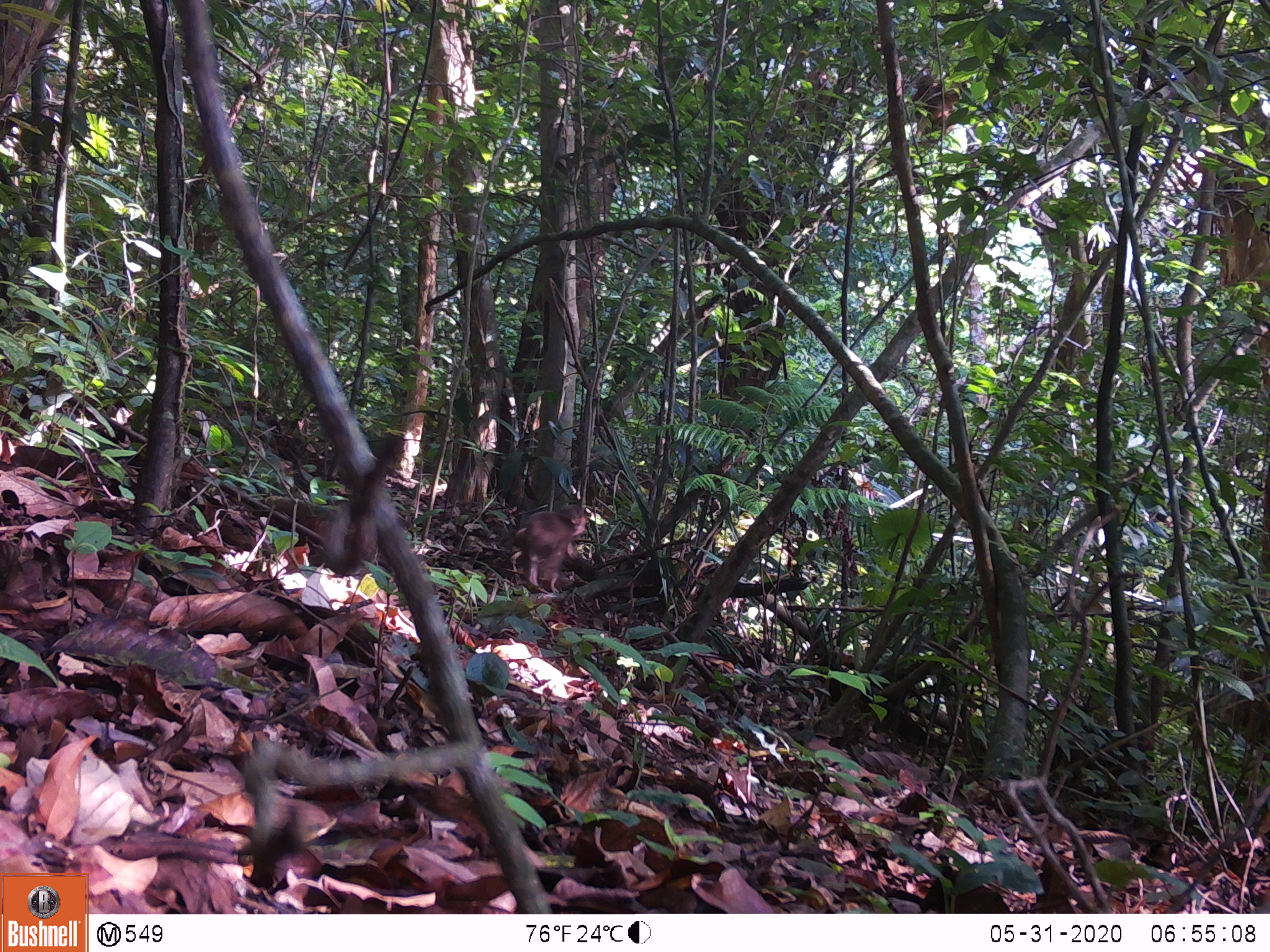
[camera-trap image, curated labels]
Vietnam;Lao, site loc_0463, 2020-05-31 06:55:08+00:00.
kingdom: Animalia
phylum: Chordata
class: Mammalia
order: Primates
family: Cercopithecidae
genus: Macaca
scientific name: Macaca arctoides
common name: stump-tailed macaque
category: stump tailed macaque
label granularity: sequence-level